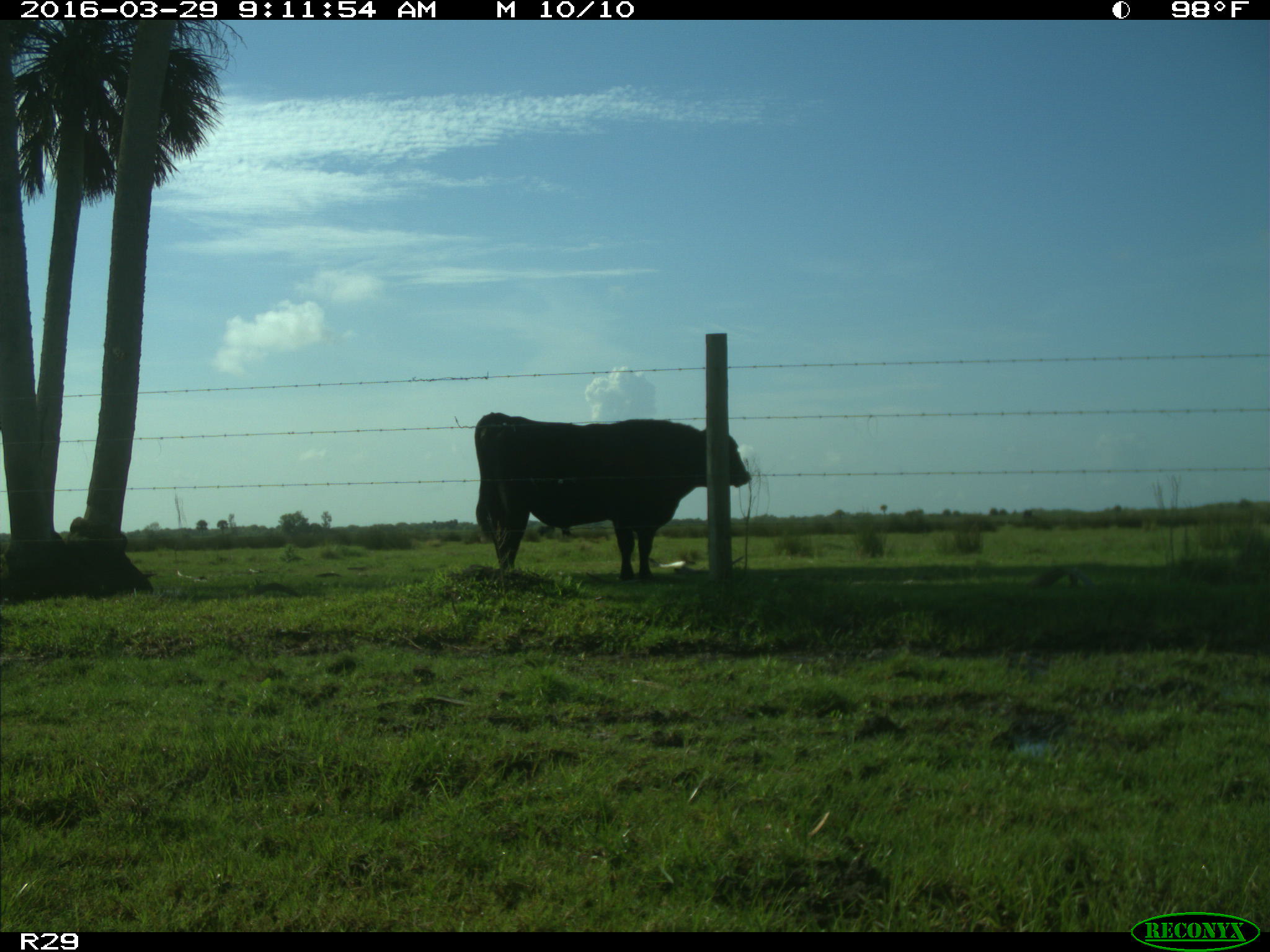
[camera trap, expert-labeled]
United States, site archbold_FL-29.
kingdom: Animalia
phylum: Chordata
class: Mammalia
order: Artiodactyla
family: Bovidae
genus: Bos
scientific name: Bos taurus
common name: domestic cow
Bos taurus (domestic cow).